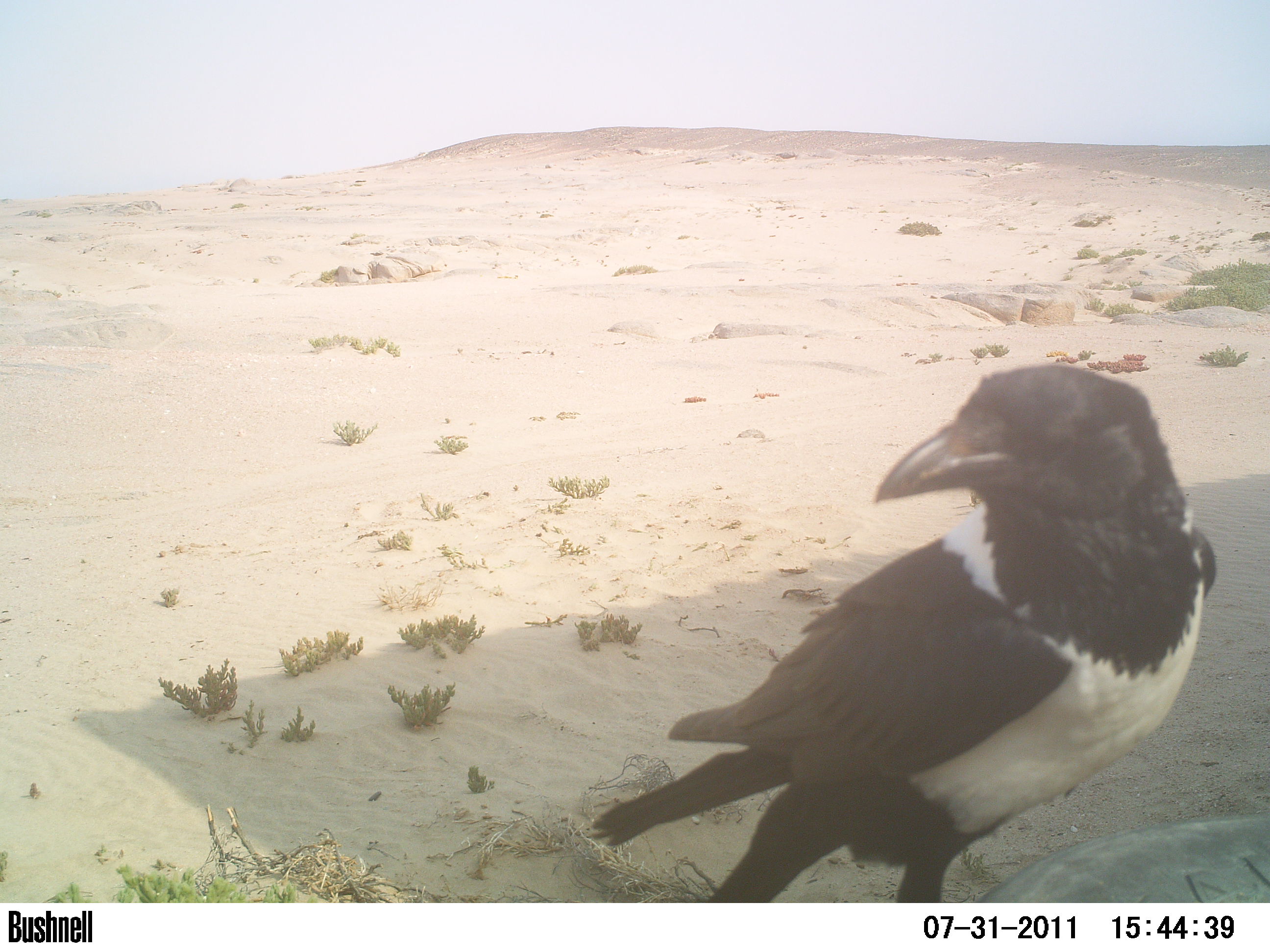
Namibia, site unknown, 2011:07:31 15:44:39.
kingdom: Animalia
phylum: Chordata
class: Aves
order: Passeriformes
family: Corvidae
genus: Corvus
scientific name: Corvus albus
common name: pied crow